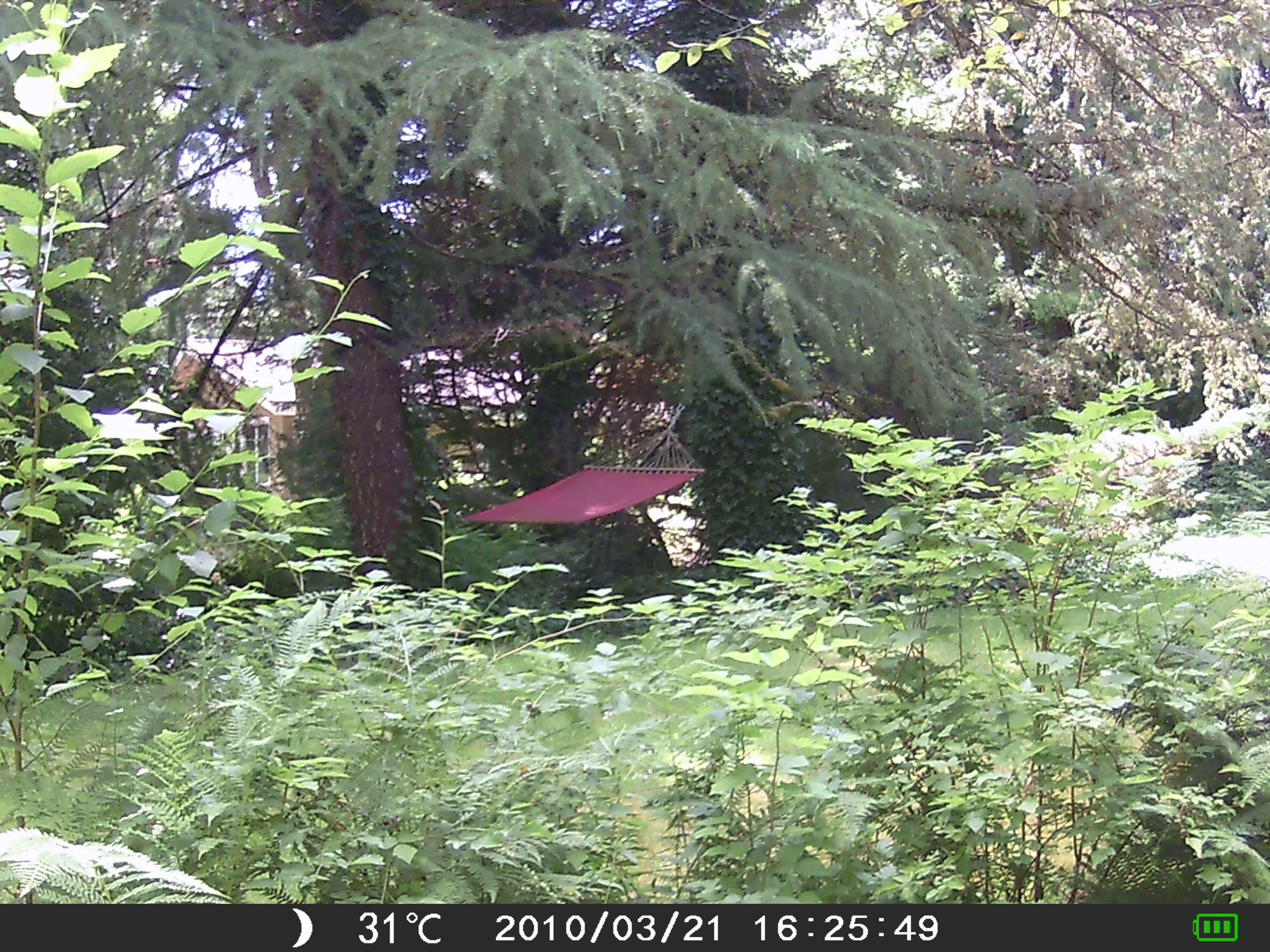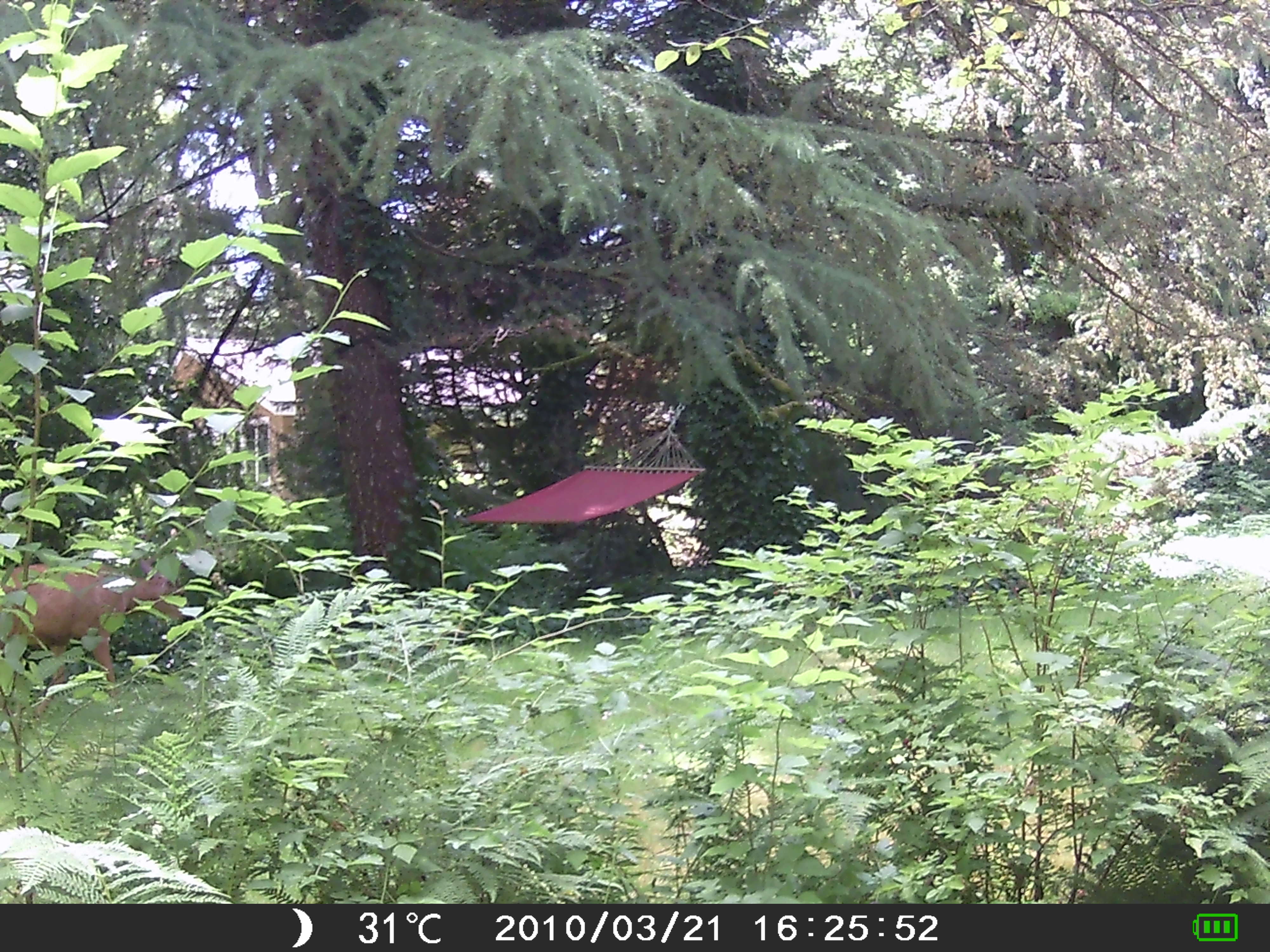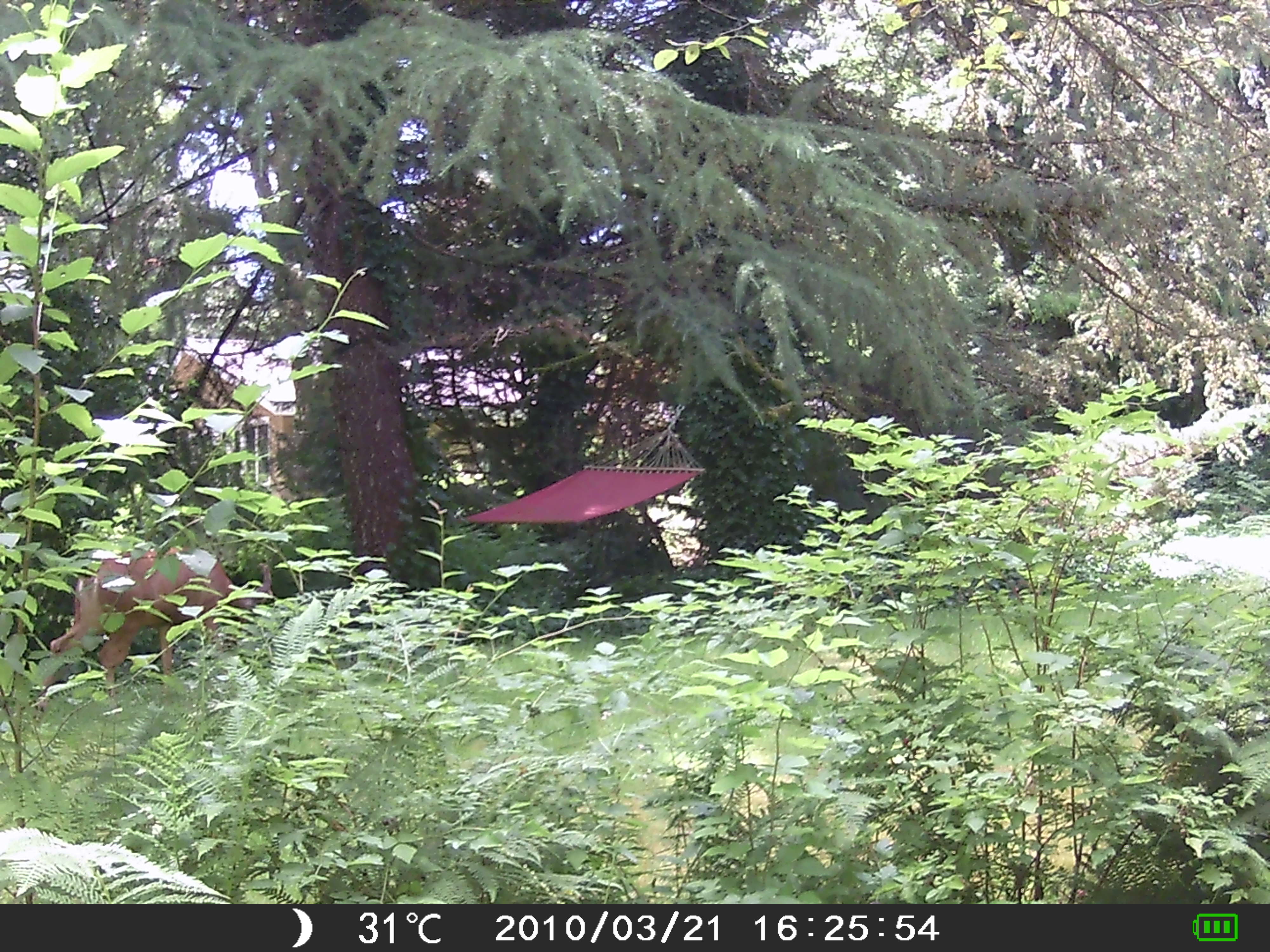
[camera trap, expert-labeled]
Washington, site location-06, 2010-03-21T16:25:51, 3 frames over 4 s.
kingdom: Animalia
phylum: Chordata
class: Mammalia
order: Artiodactyla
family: Cervidae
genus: Odocoileus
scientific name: Odocoileus hemionus columbianus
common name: columbian blacktail deer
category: deer